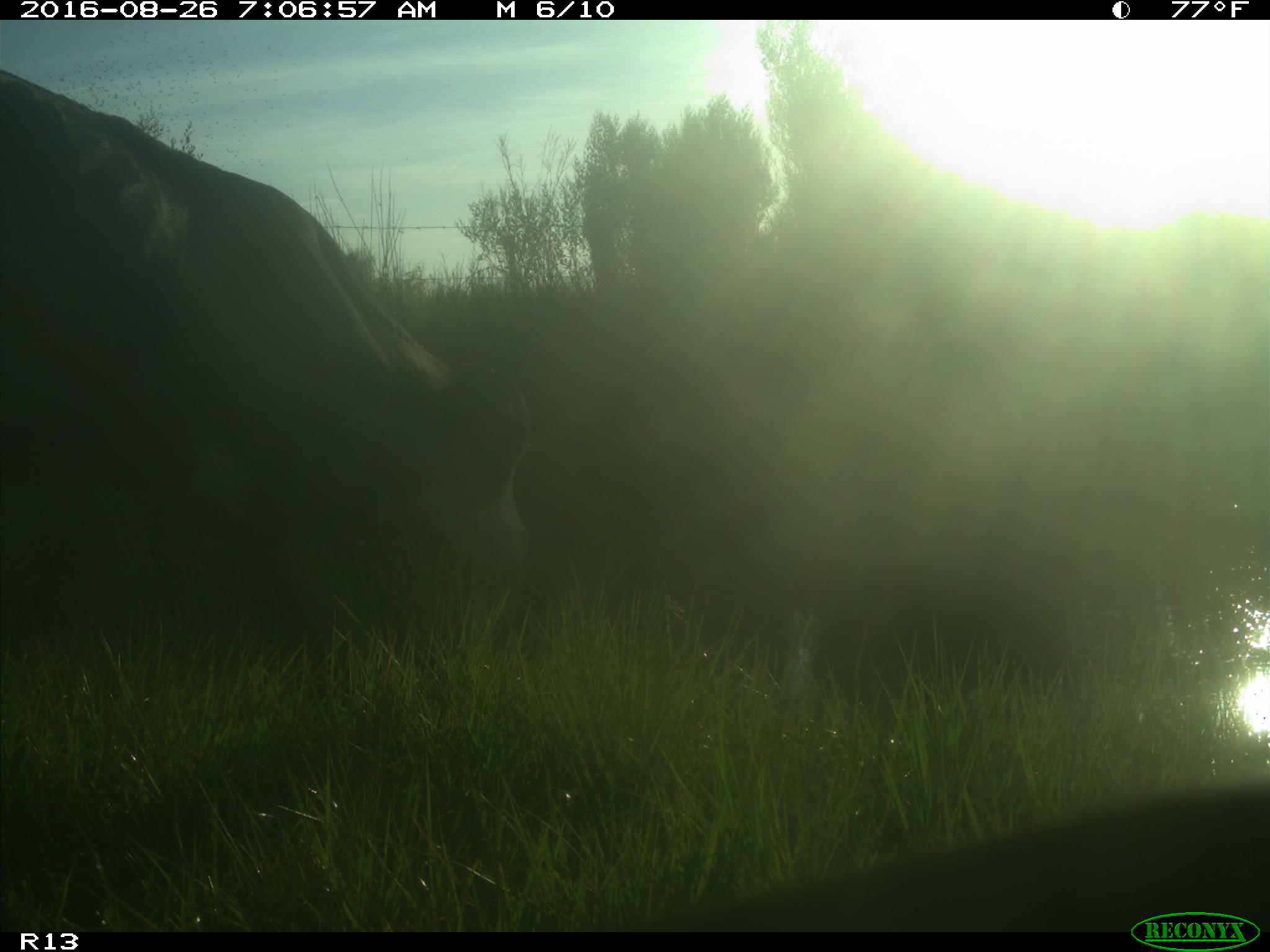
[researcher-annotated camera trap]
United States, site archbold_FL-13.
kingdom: Animalia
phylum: Chordata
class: Mammalia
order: Artiodactyla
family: Bovidae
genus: Bos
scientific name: Bos taurus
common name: domestic cow